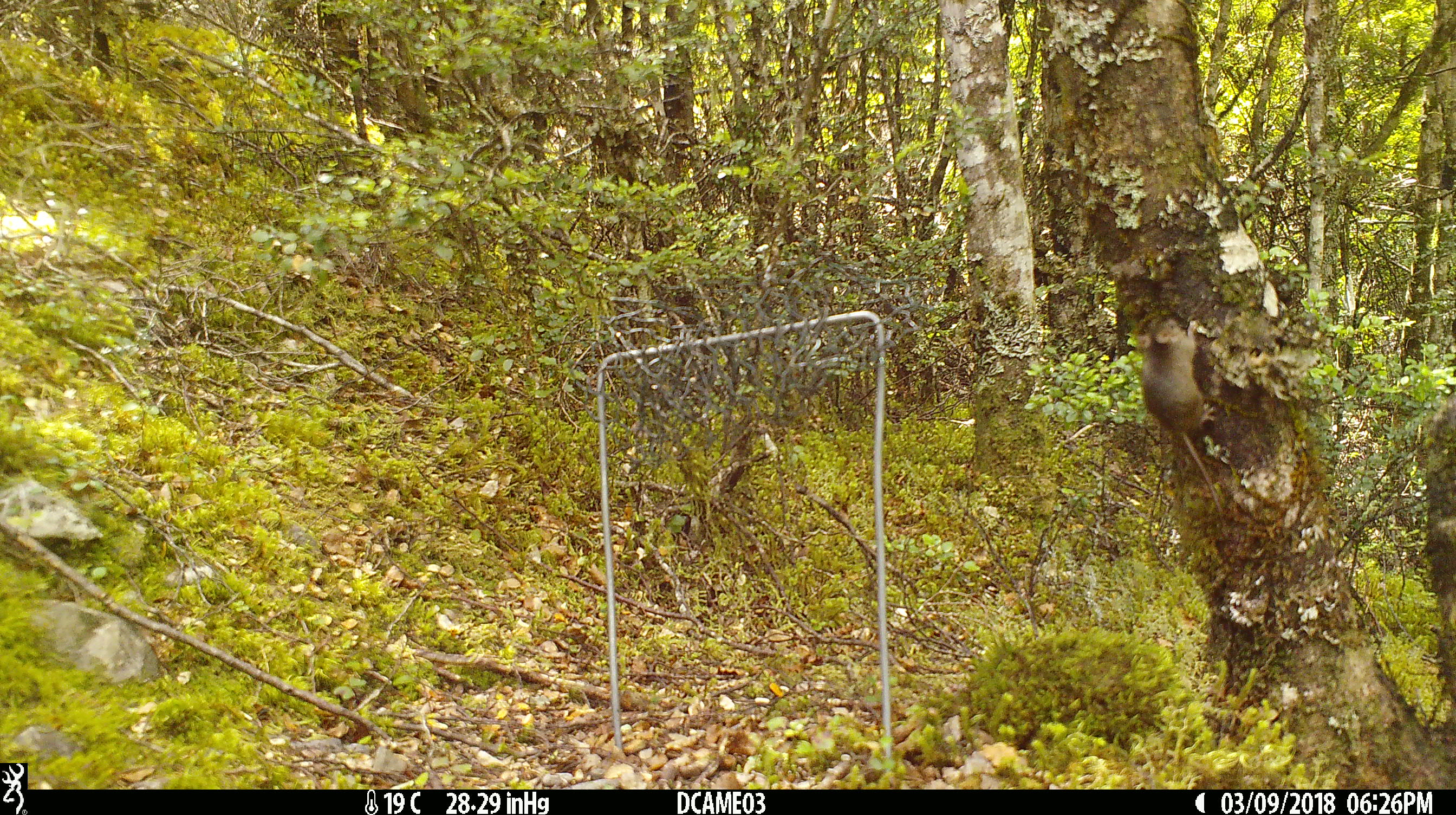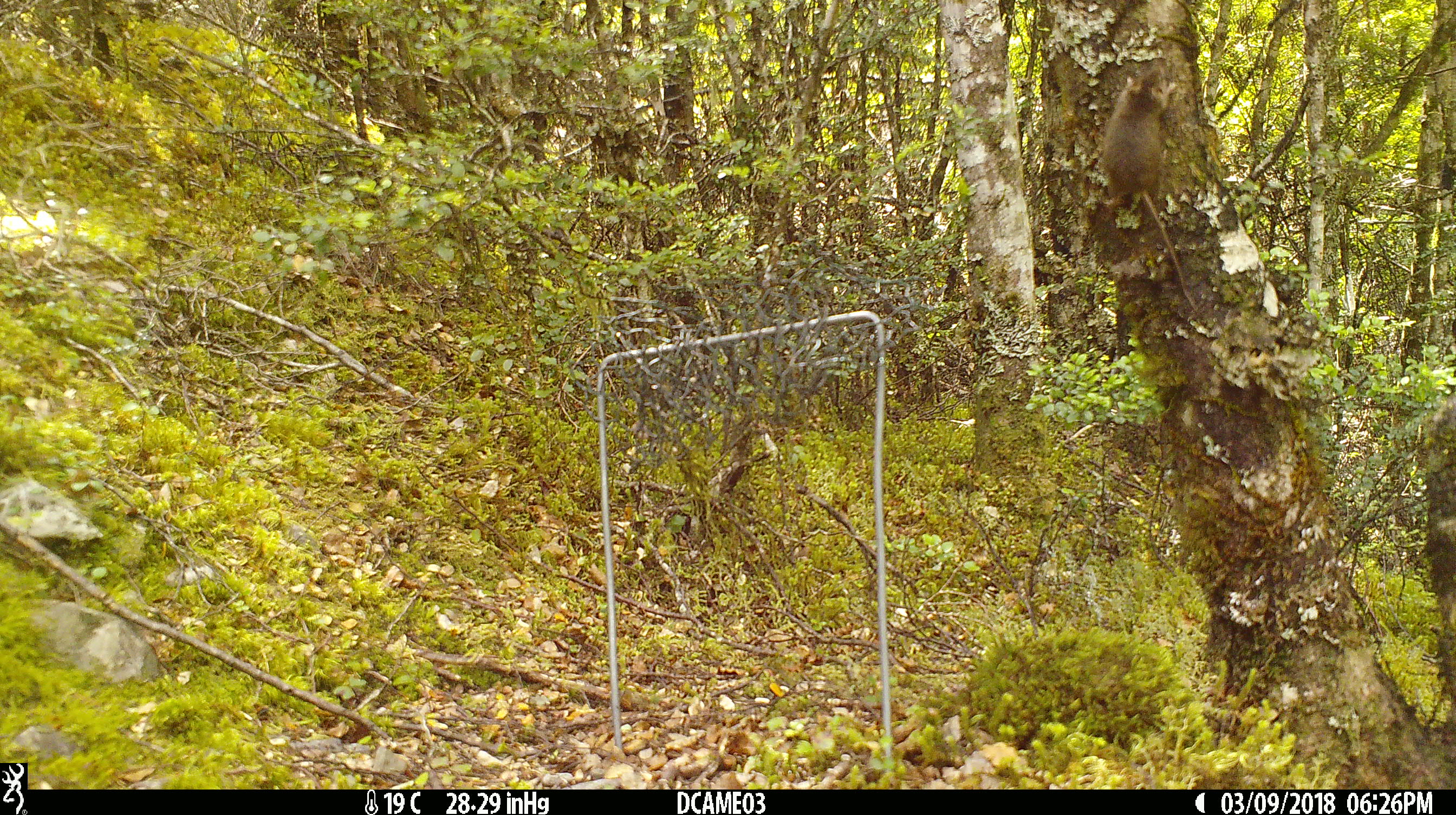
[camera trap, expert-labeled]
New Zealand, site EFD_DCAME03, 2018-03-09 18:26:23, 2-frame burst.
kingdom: Animalia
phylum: Chordata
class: Mammalia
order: Rodentia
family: Muridae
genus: Mus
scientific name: Mus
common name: mouse